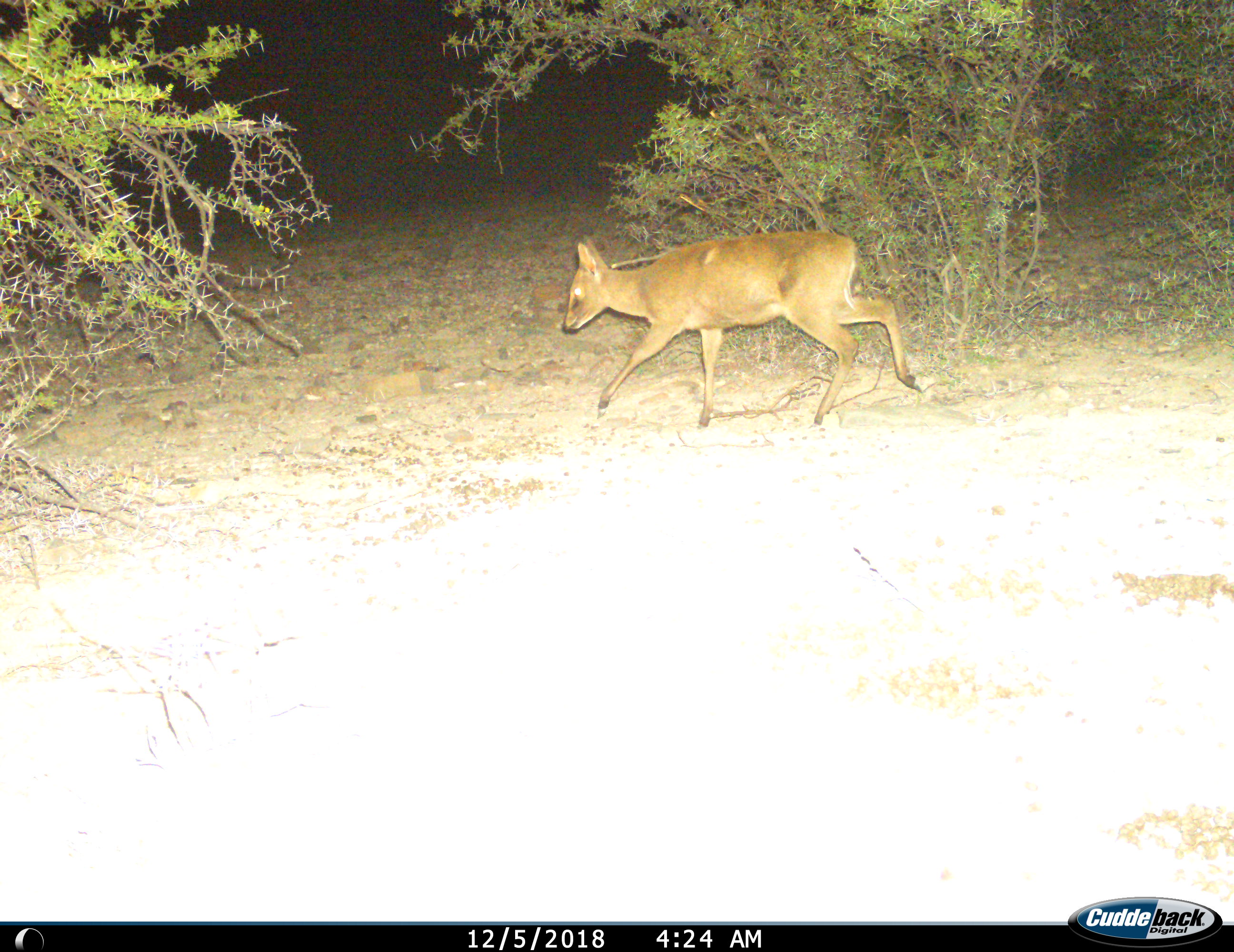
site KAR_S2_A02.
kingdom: Animalia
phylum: Chordata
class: Mammalia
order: Artiodactyla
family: Bovidae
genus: Sylvicapra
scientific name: Sylvicapra grimmia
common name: common duiker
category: duikercommongrey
Duikercommongrey (common duiker) (Sylvicapra grimmia), count 1. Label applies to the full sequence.